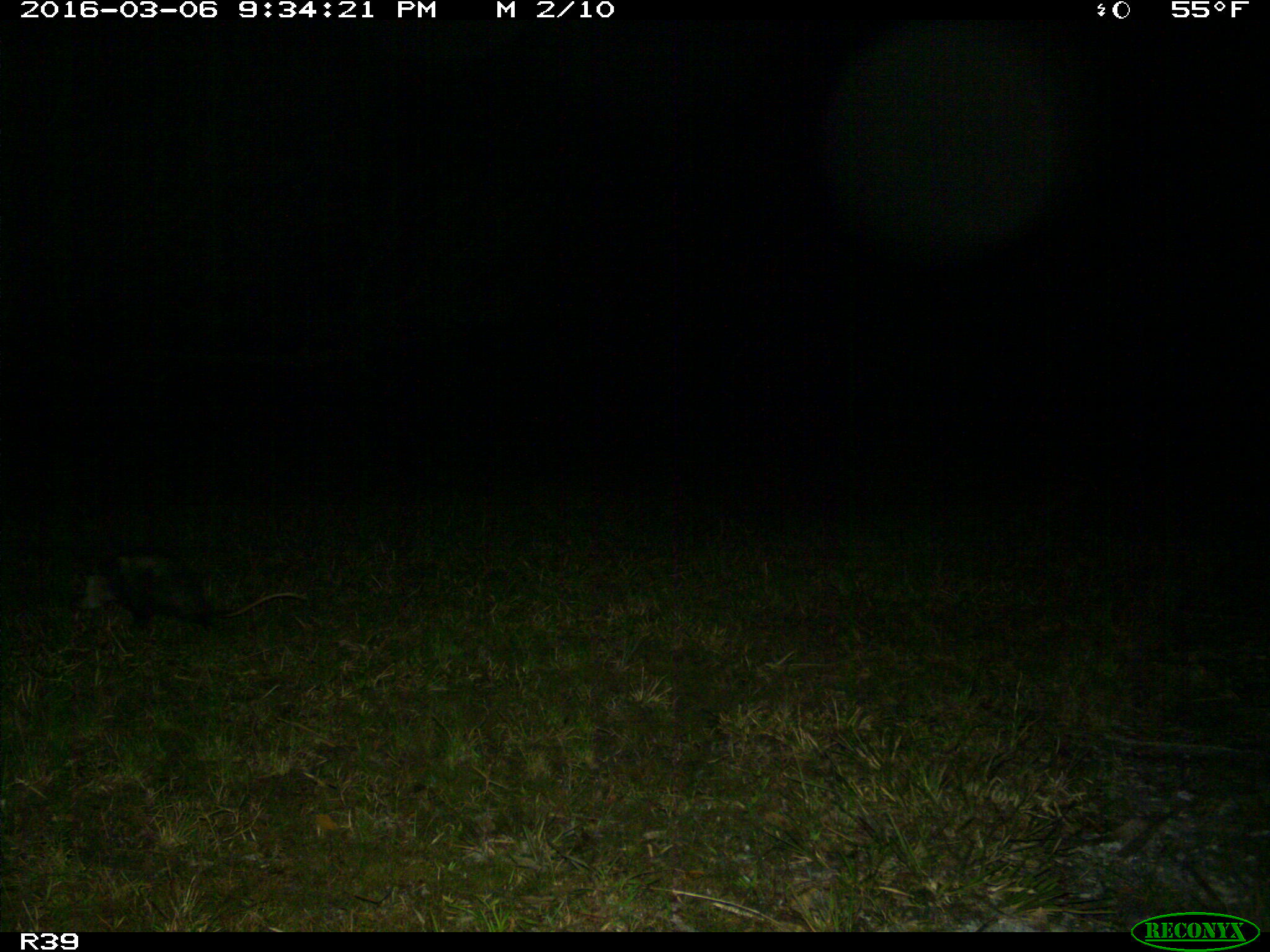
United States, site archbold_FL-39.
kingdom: Animalia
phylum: Chordata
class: Mammalia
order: Didelphimorphia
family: Didelphidae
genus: Didelphis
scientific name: Didelphis virginiana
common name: virginia opossum